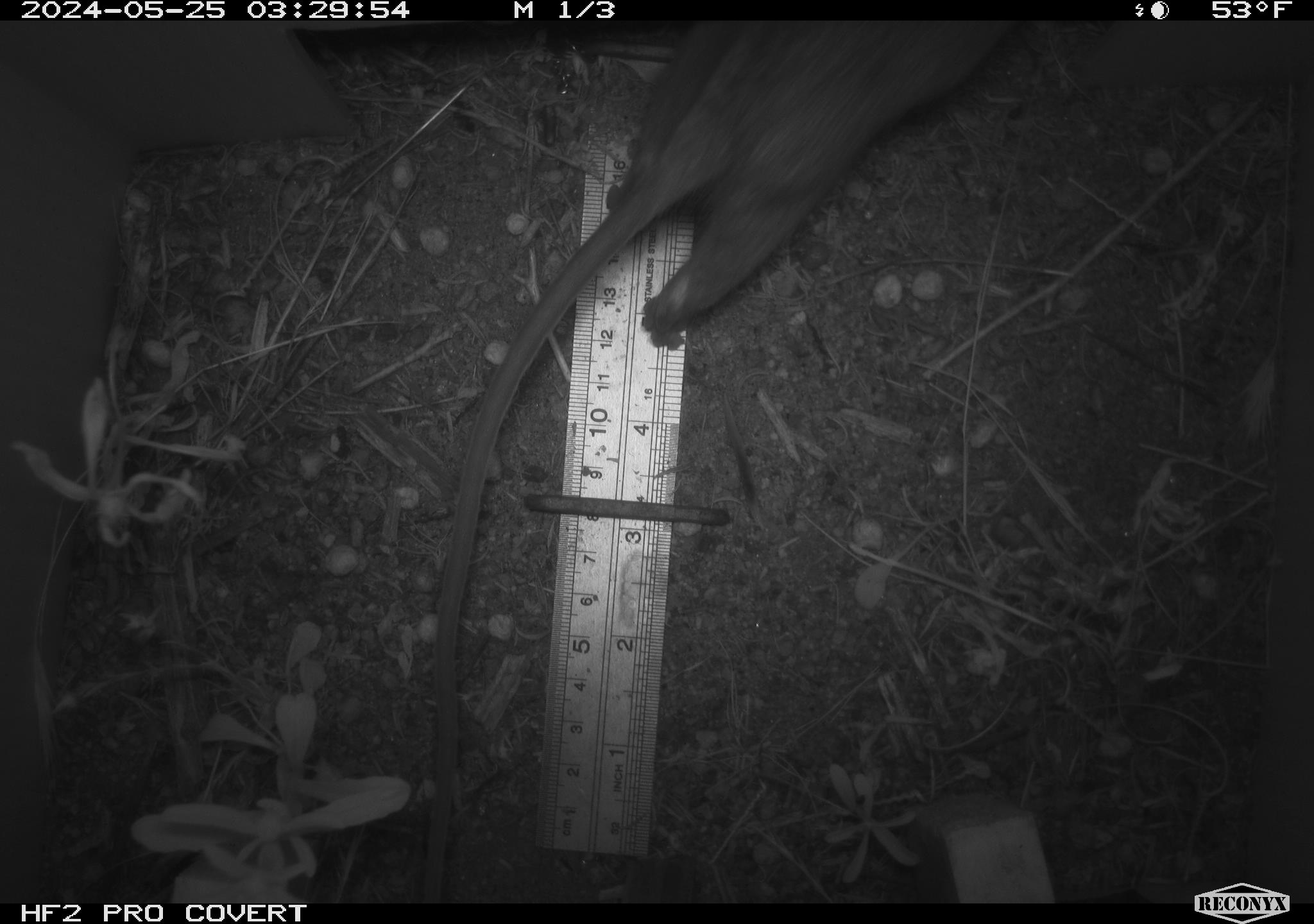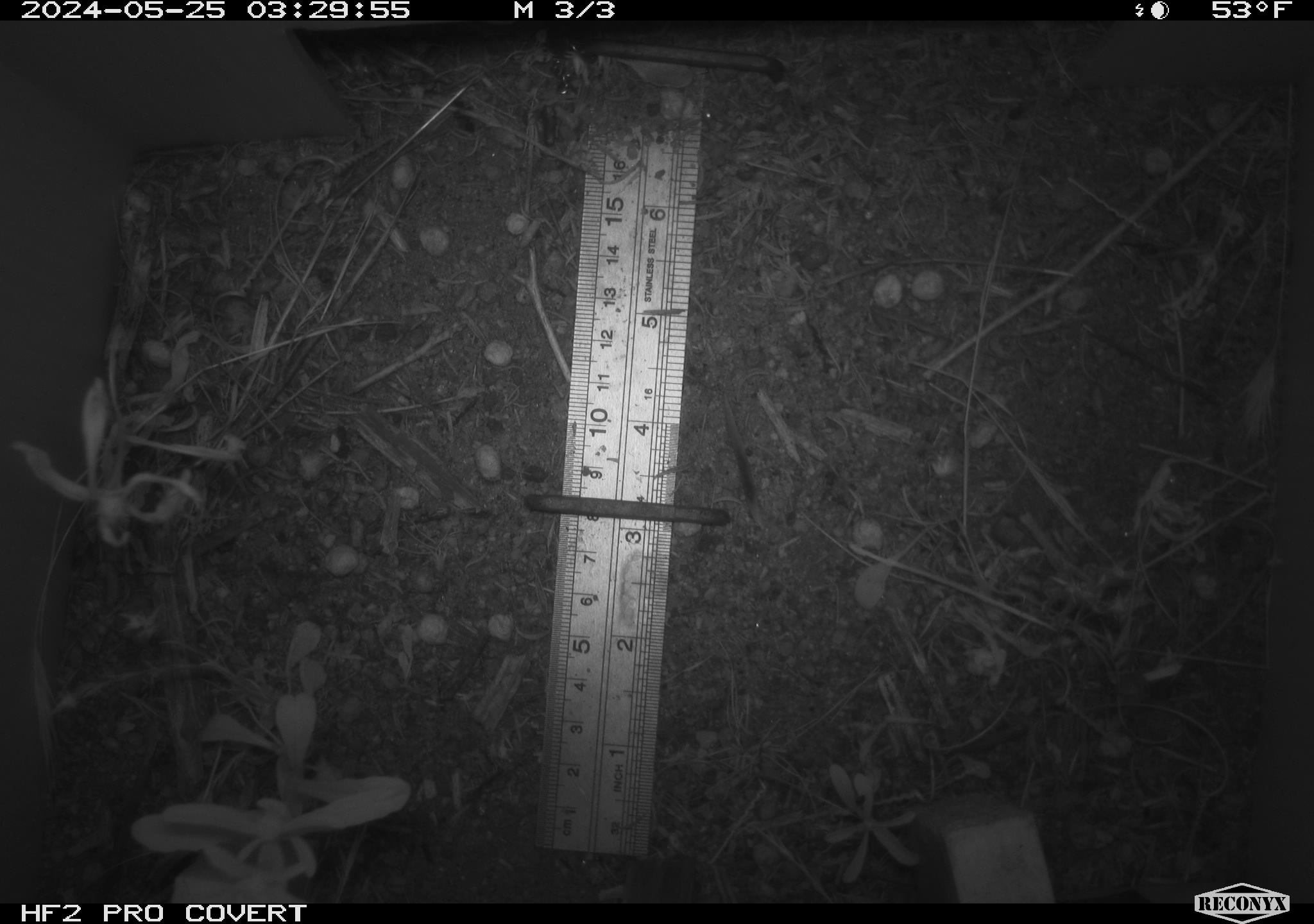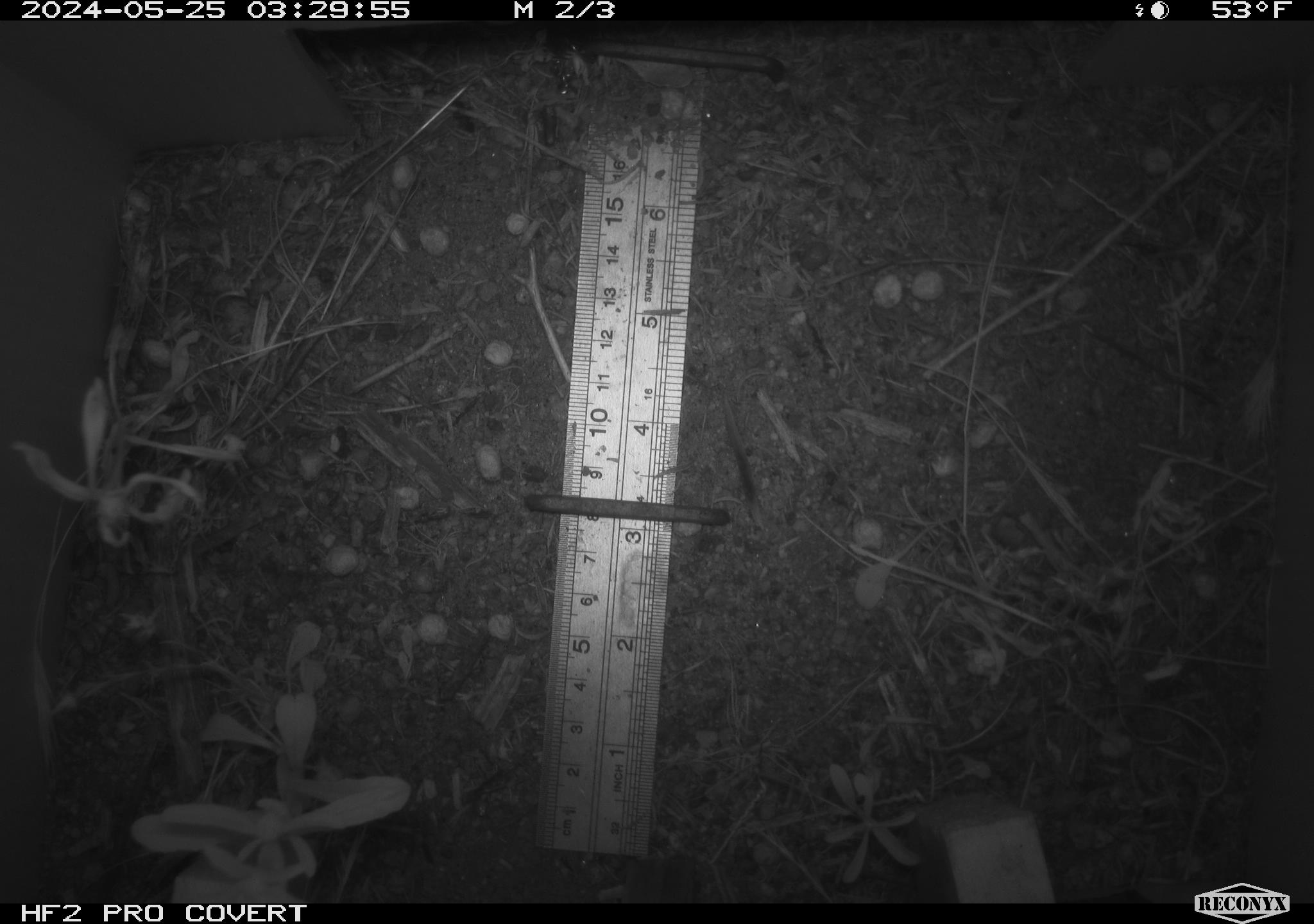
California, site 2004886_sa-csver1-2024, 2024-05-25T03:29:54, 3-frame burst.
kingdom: Animalia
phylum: Chordata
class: Mammalia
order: Rodentia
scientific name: Rodentia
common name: rodent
Rodent (Rodentia).